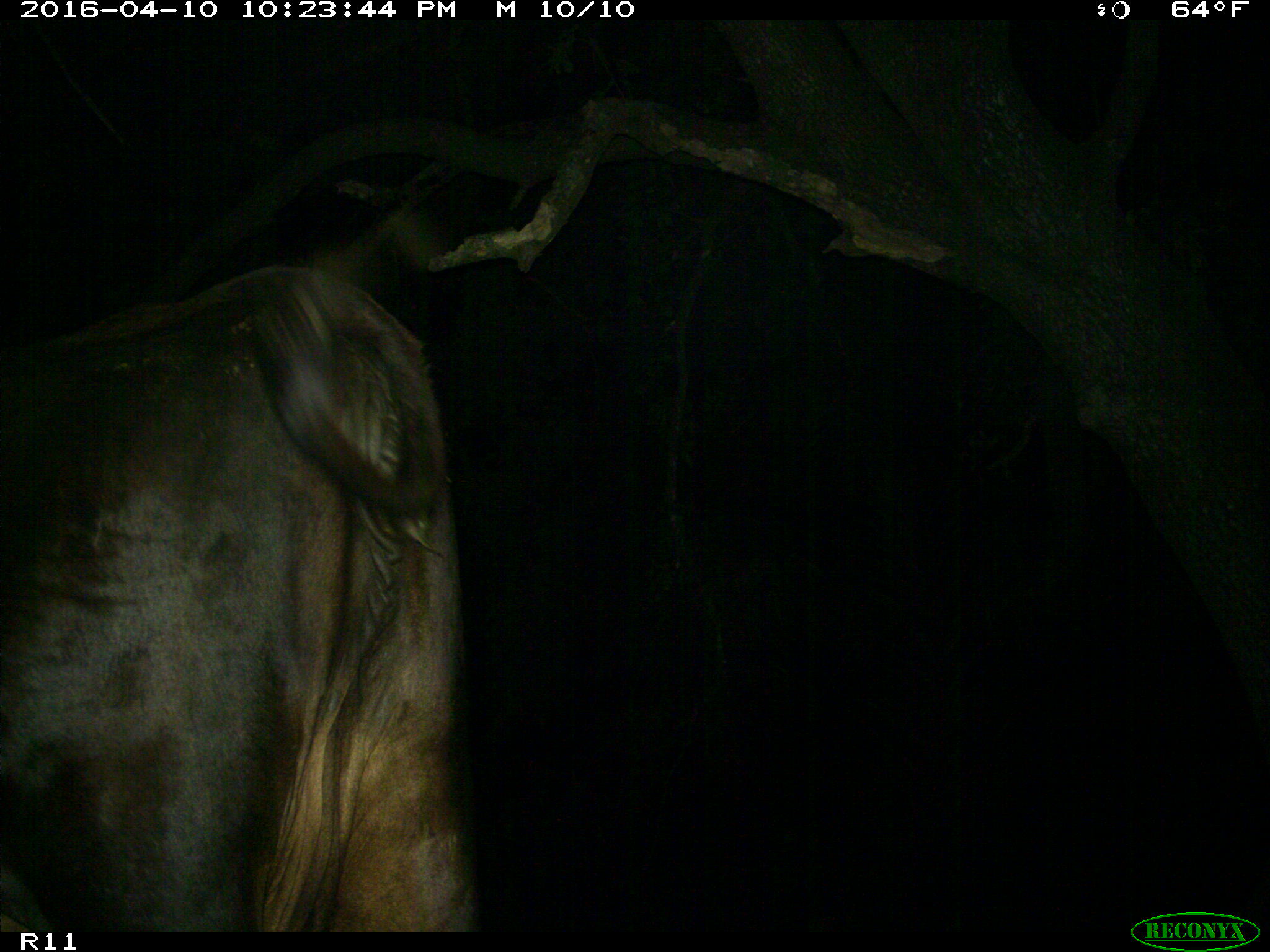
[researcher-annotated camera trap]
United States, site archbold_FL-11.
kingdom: Animalia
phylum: Chordata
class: Mammalia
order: Artiodactyla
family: Bovidae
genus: Bos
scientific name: Bos taurus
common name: domestic cow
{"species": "Bos taurus (domestic cow)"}